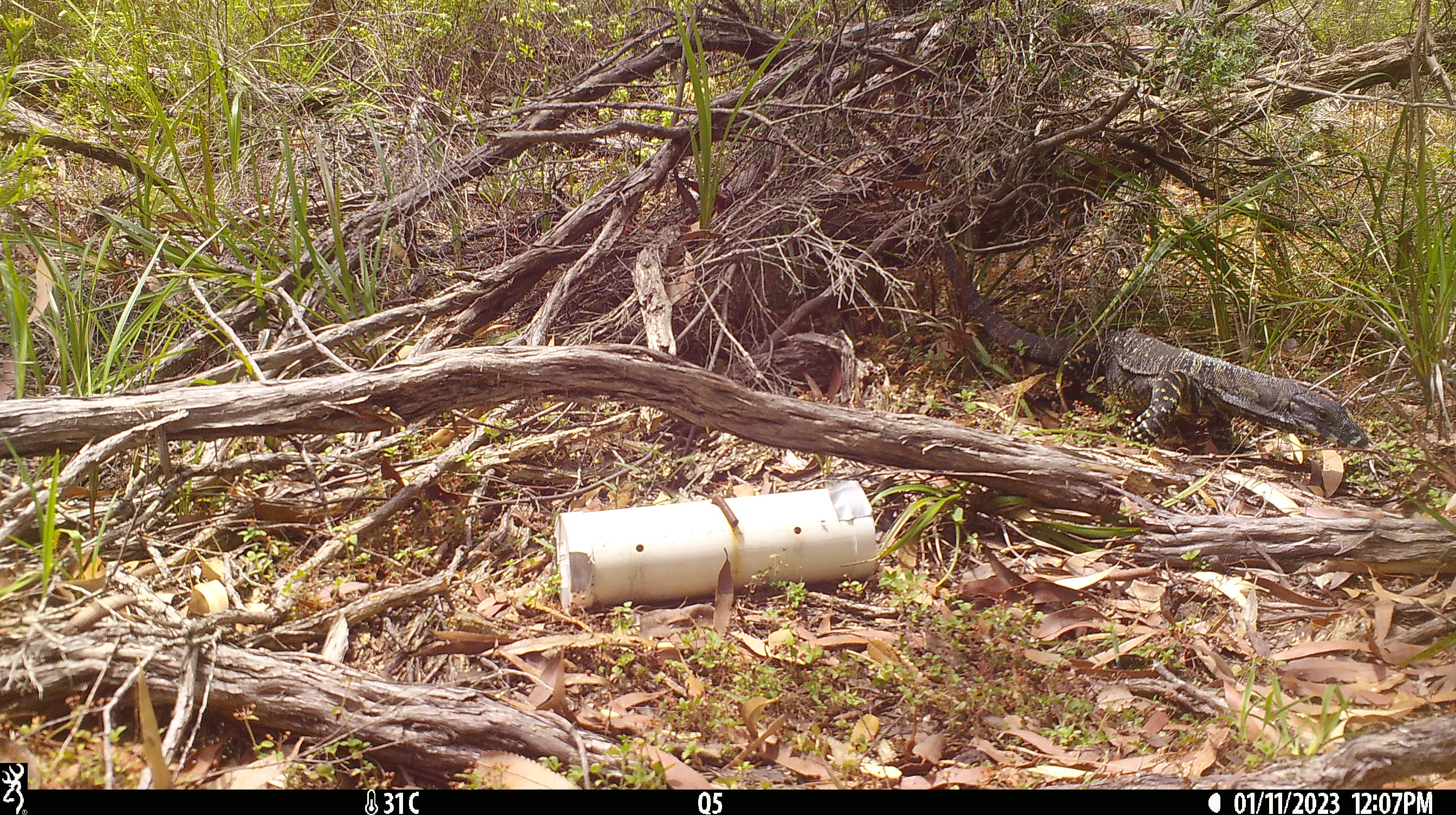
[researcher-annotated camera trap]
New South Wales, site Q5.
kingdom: Animalia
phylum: Chordata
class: Reptilia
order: Squamata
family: Varanidae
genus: Varanus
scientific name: Varanus varius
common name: lace monitor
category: goanna